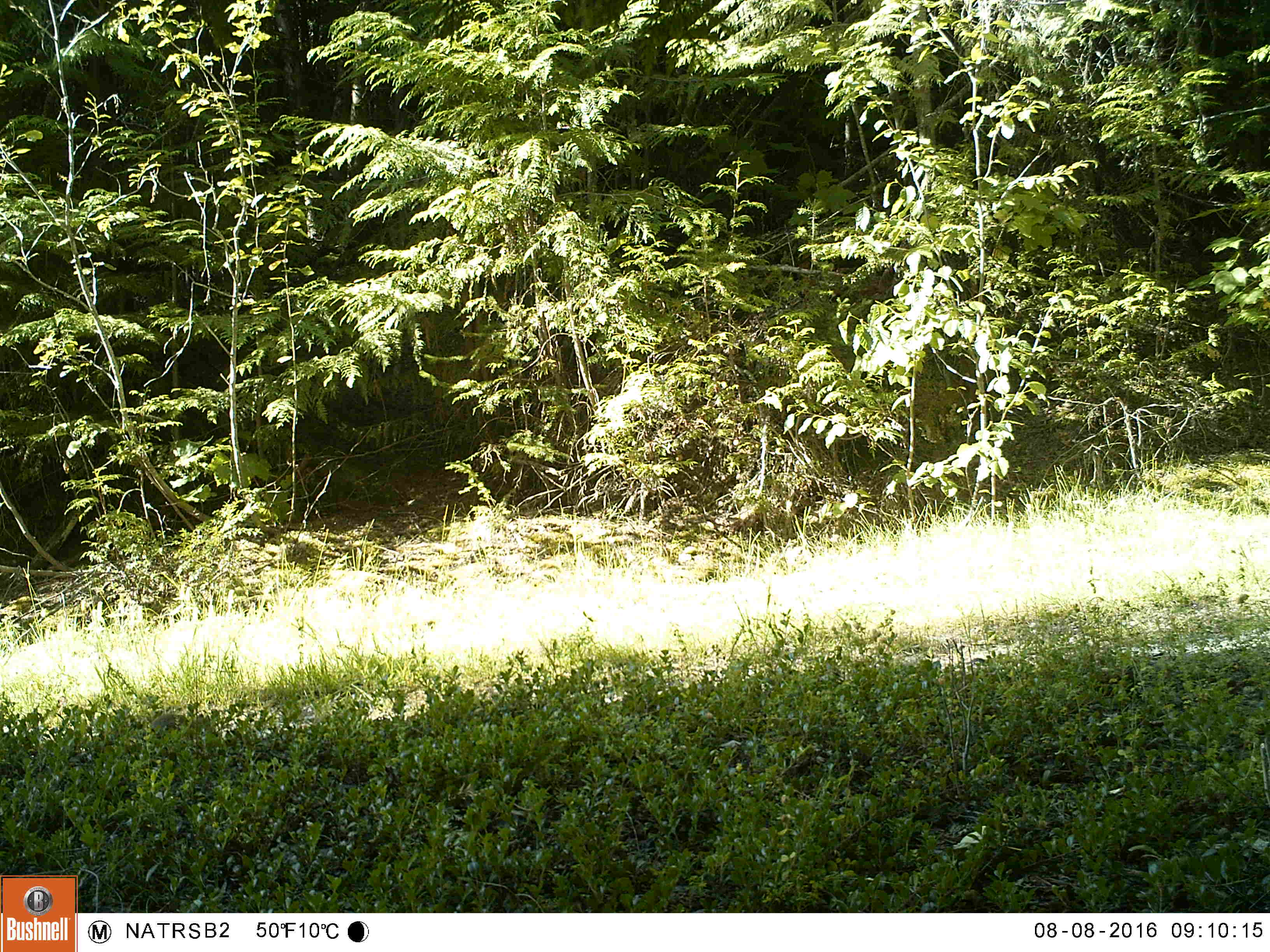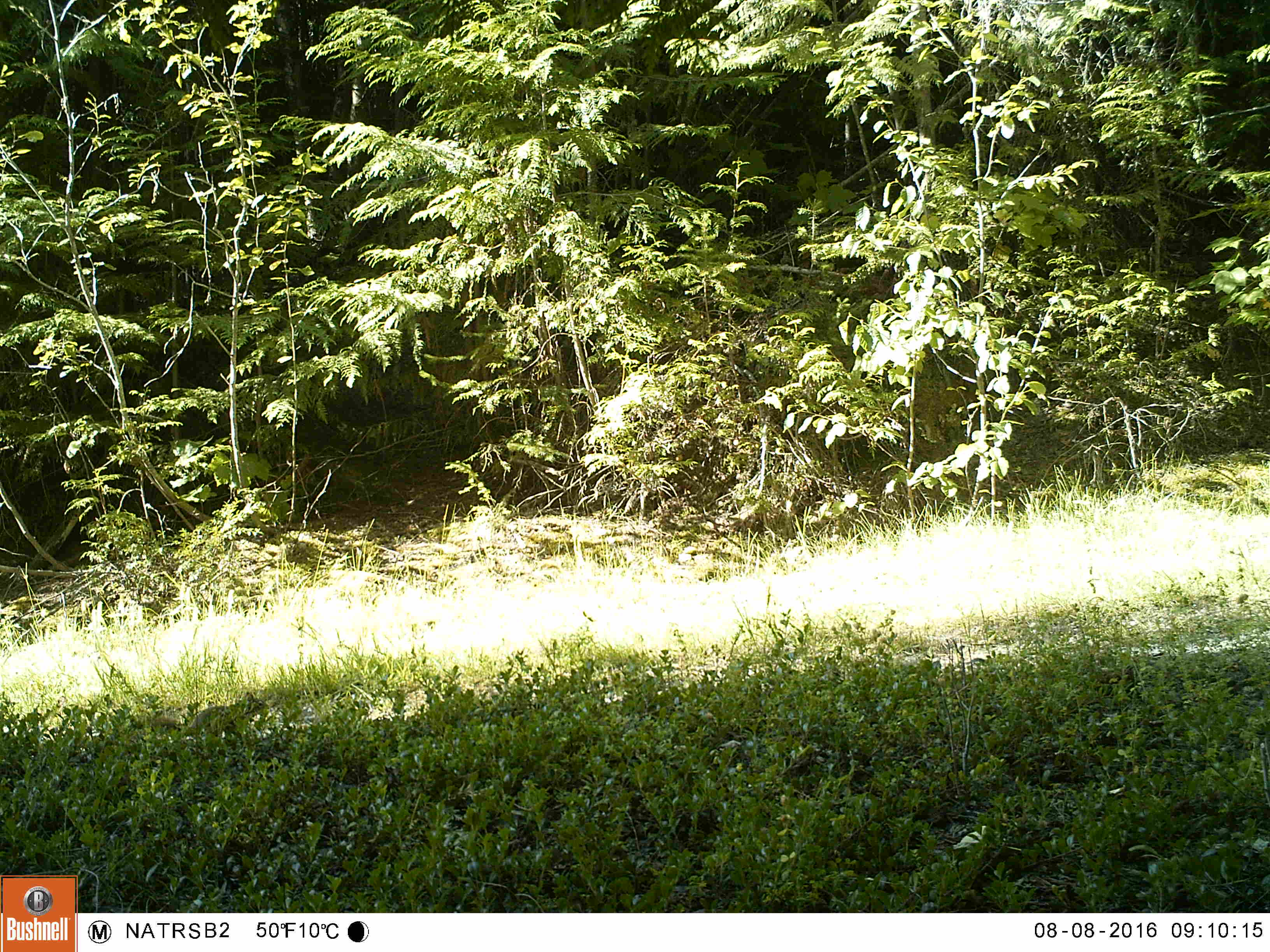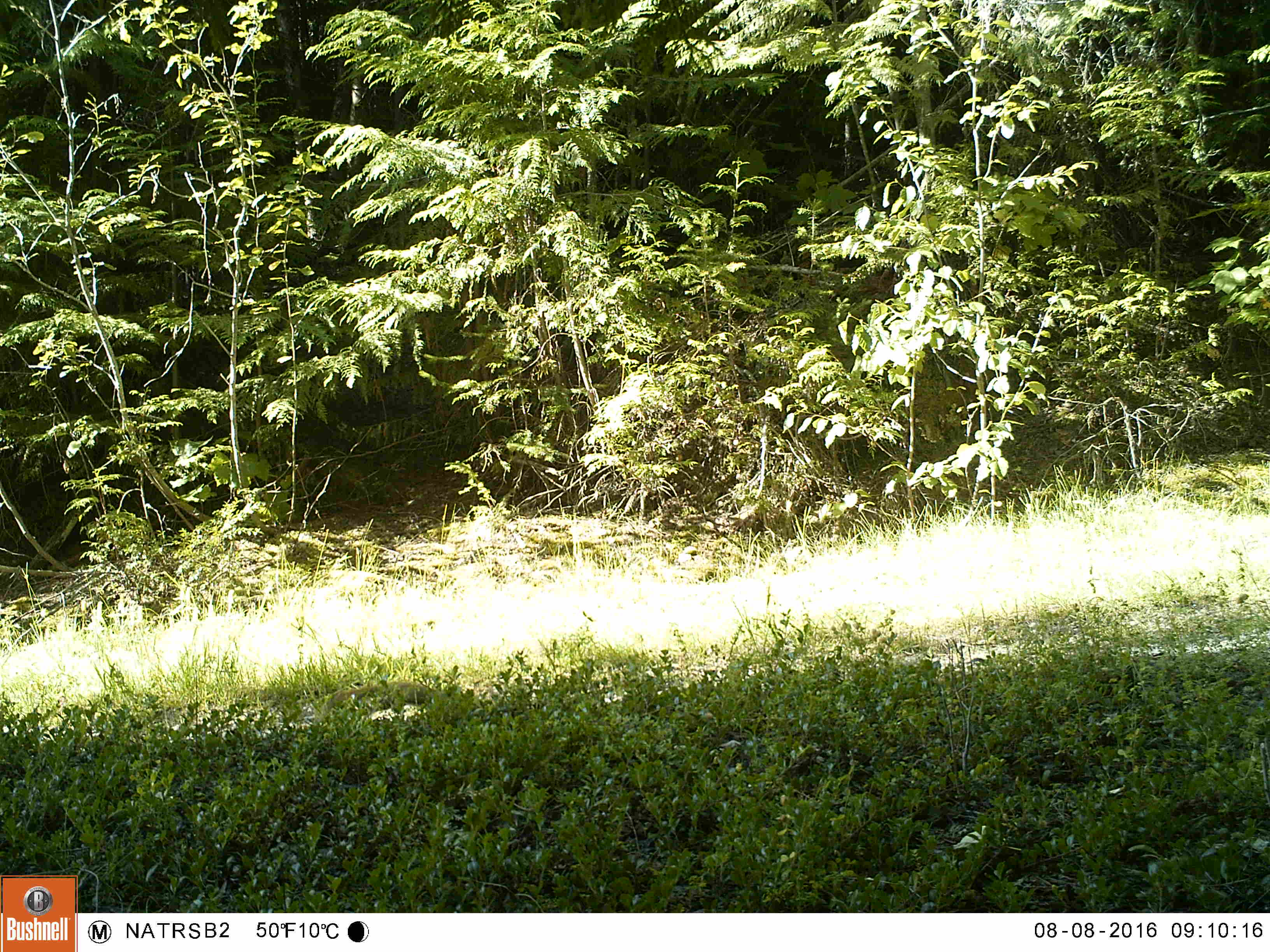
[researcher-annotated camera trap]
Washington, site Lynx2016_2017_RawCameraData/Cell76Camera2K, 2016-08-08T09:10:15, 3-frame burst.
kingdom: Animalia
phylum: Chordata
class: Mammalia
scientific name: Mammalia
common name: small mammal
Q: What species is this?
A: Small mammal (Mammalia).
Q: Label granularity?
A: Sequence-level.